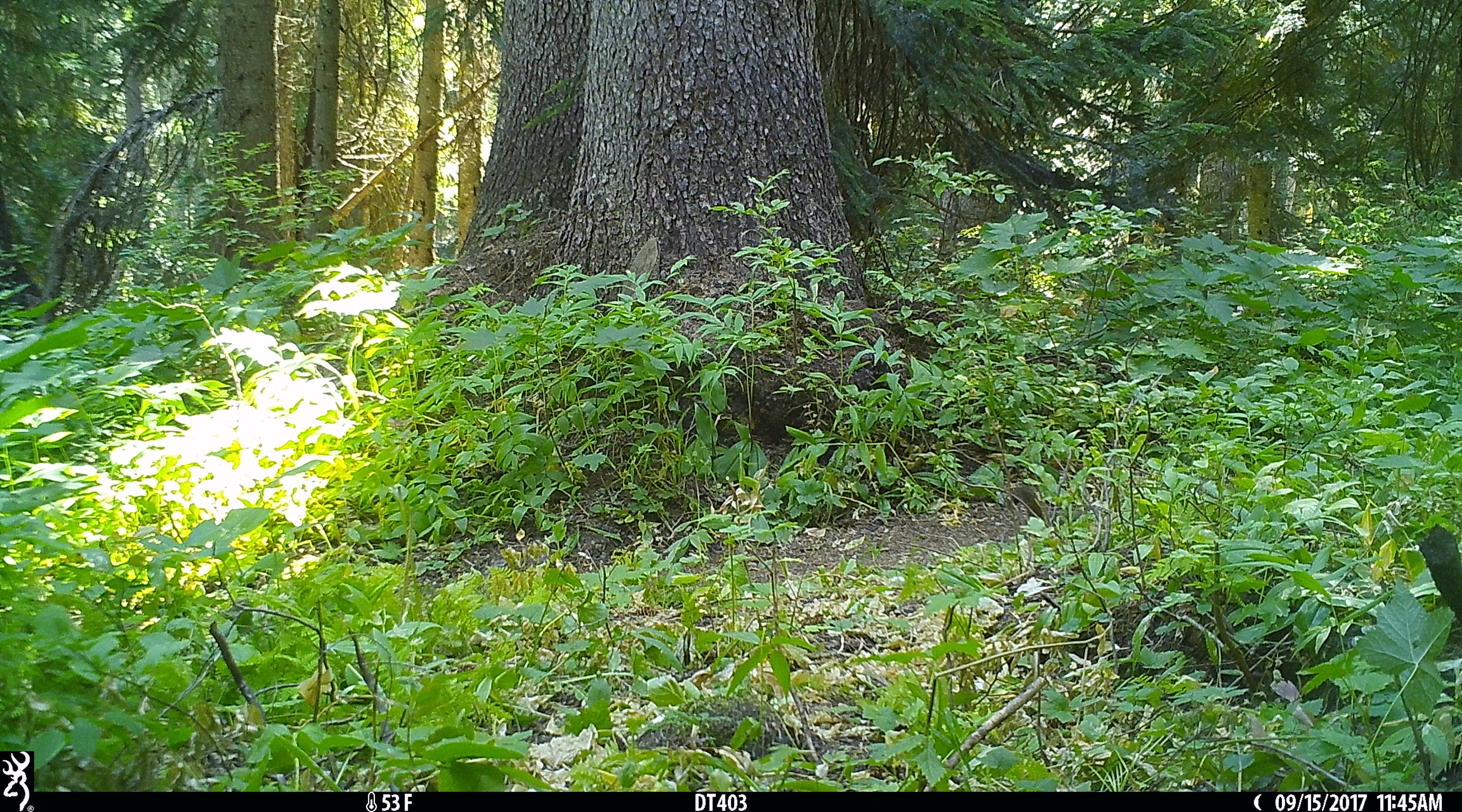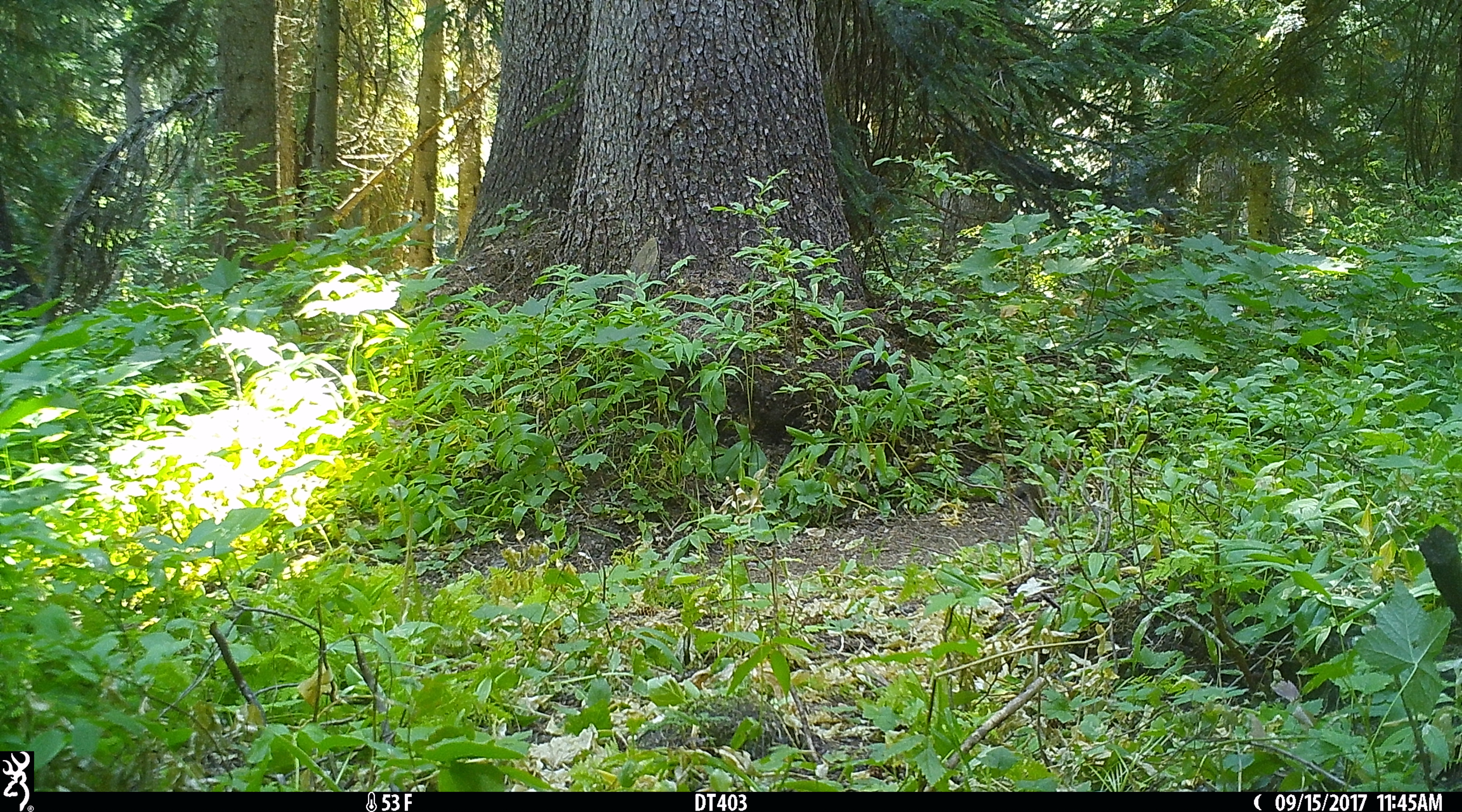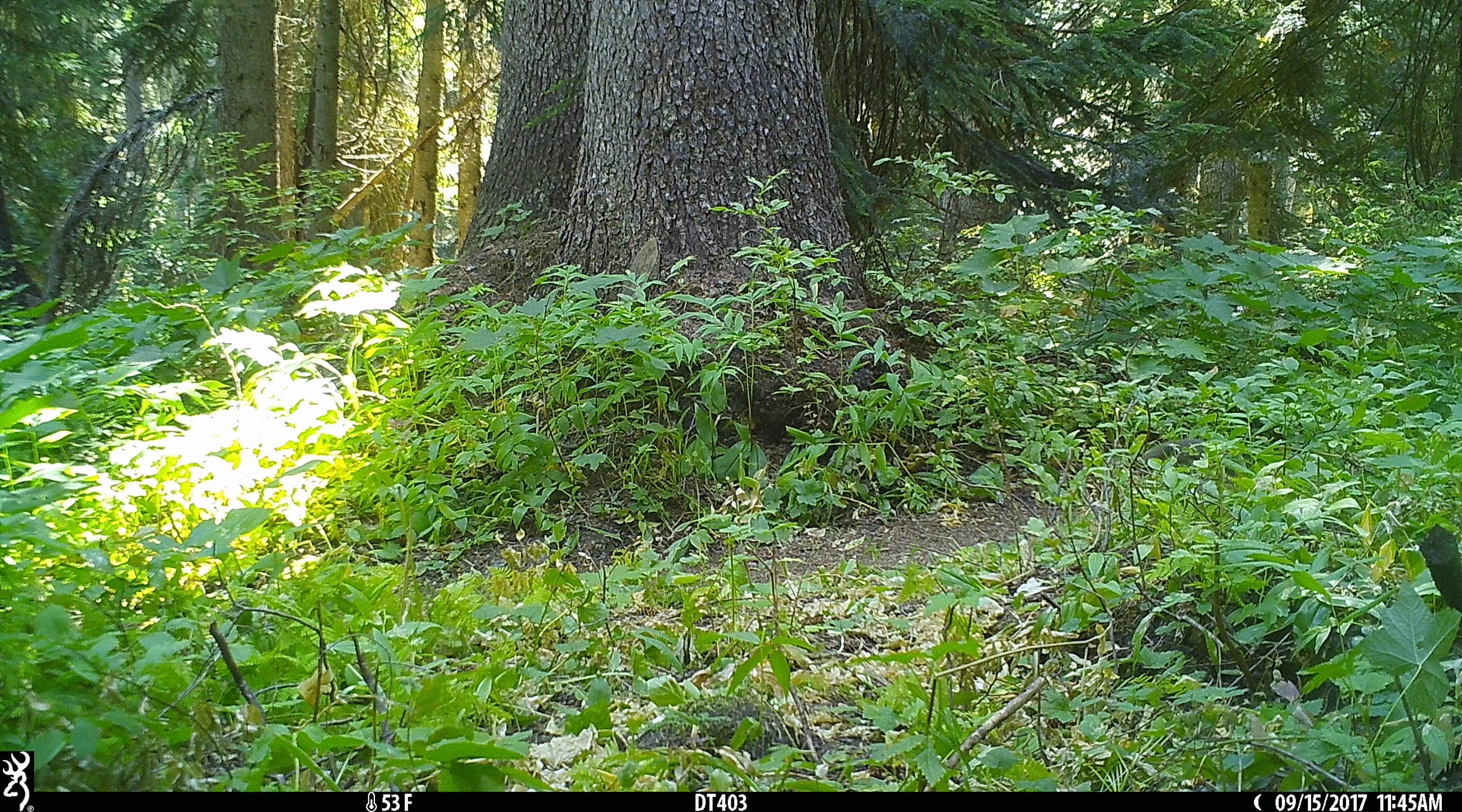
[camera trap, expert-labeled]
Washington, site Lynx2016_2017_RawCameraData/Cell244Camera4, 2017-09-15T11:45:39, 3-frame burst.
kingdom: Animalia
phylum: Chordata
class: Mammalia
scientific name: Mammalia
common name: small mammal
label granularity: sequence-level